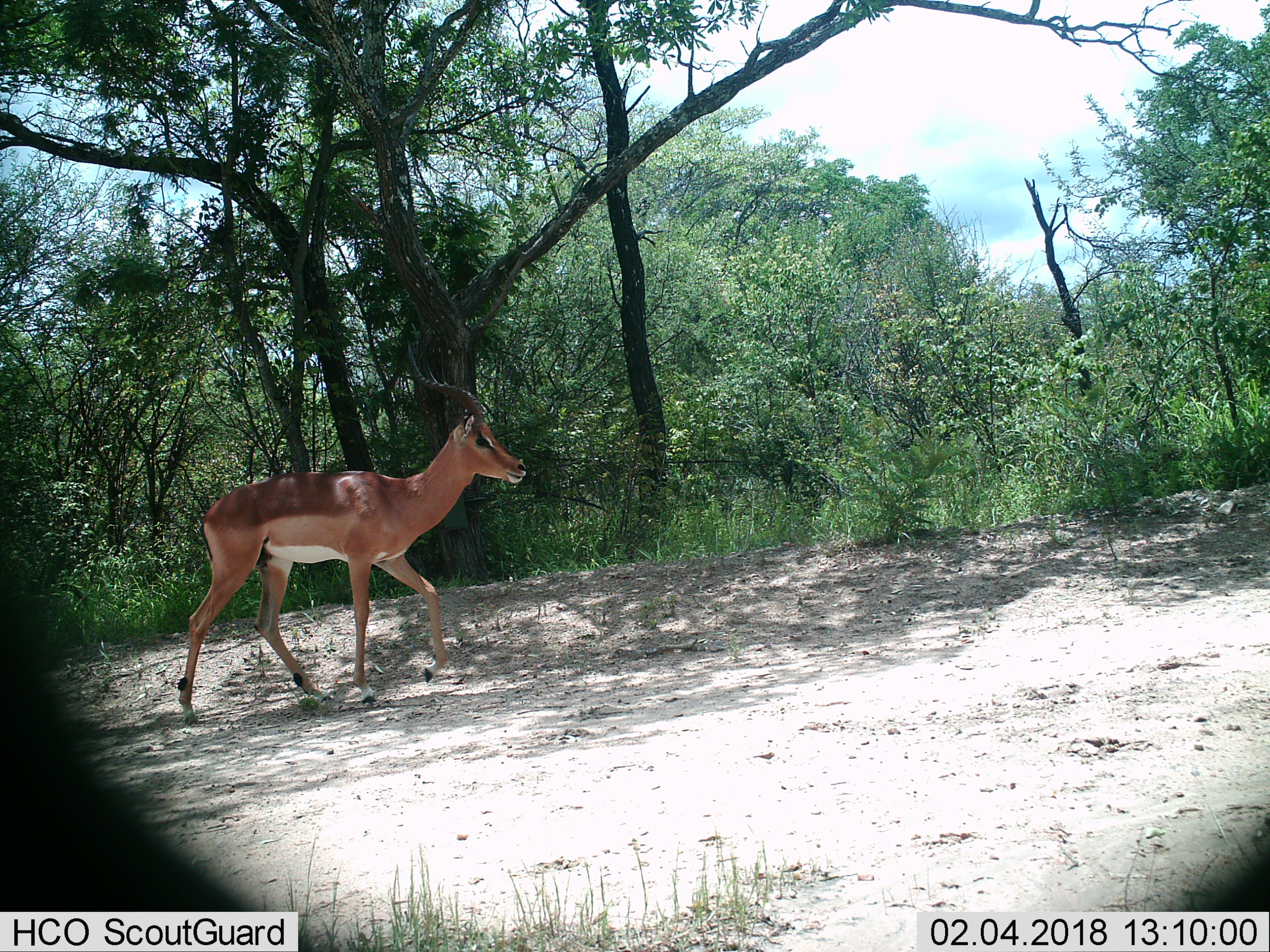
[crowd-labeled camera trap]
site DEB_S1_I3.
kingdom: Animalia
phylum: Chordata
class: Mammalia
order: Artiodactyla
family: Bovidae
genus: Aepyceros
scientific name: Aepyceros melampus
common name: impala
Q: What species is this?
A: Impala (Aepyceros melampus).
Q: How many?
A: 1.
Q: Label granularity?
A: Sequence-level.